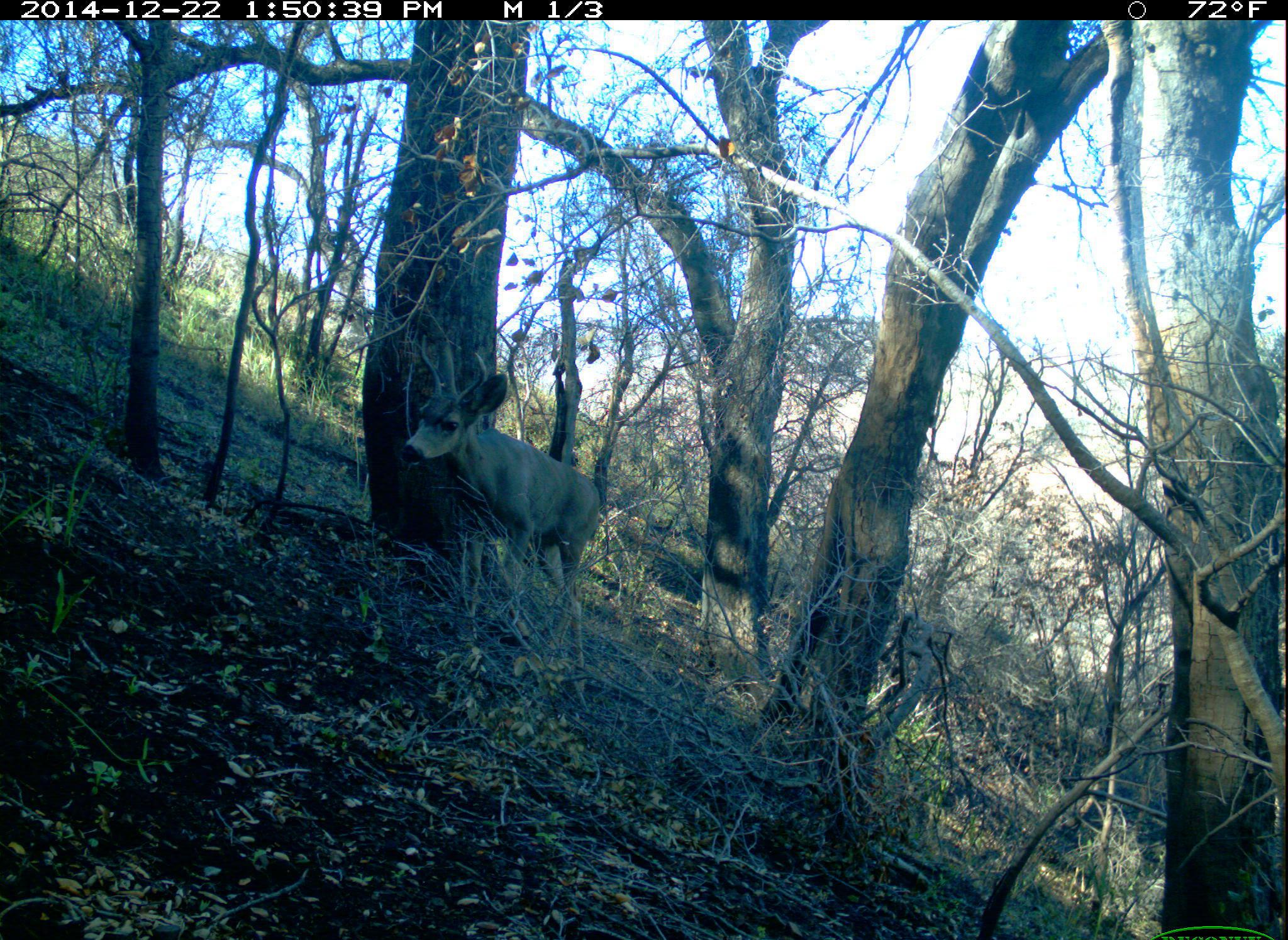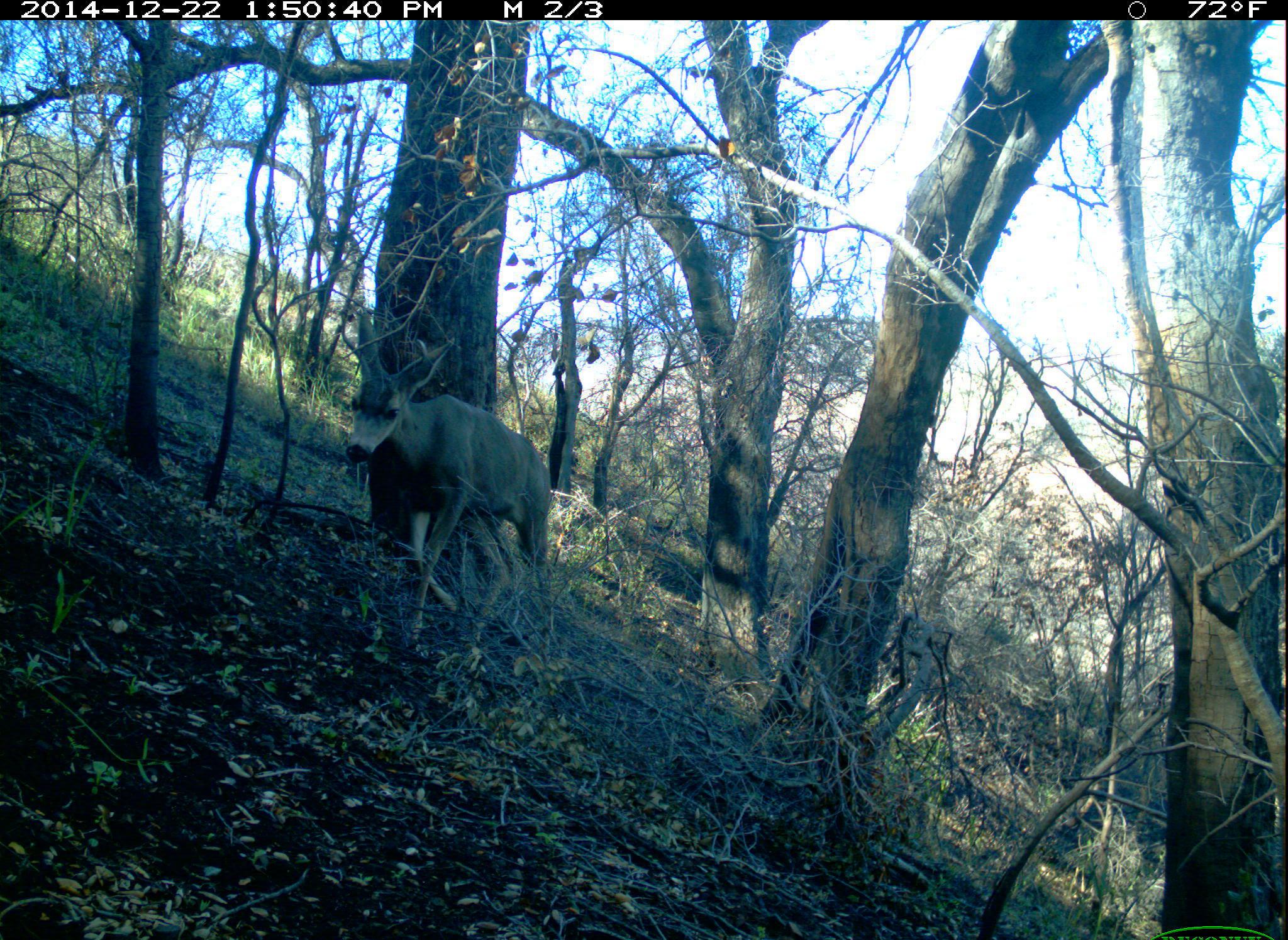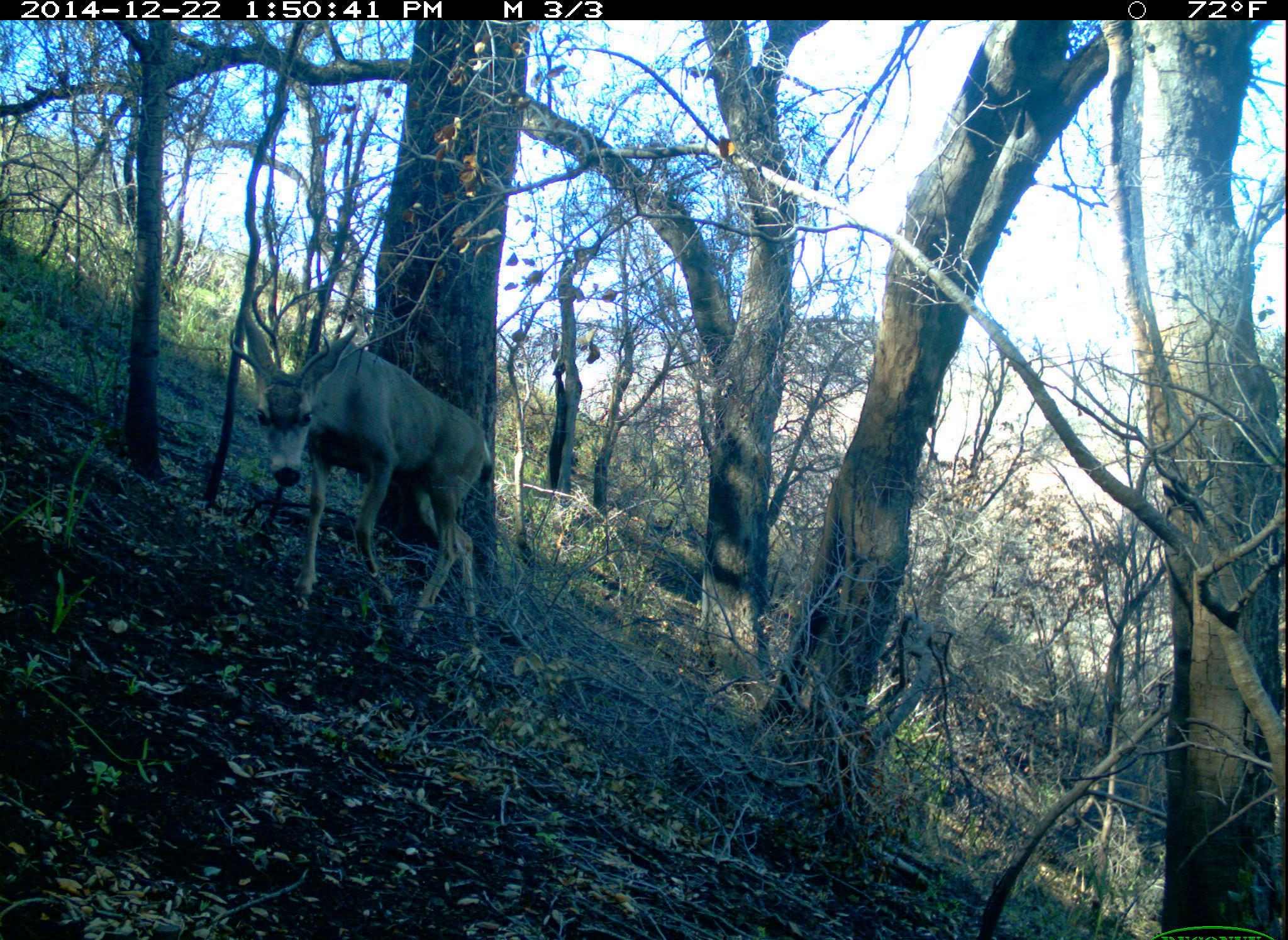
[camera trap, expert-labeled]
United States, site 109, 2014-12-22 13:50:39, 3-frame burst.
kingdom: Animalia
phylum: Chordata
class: Mammalia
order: Artiodactyla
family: Cervidae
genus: Odocoileus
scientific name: Odocoileus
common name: deer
Deer (Odocoileus).